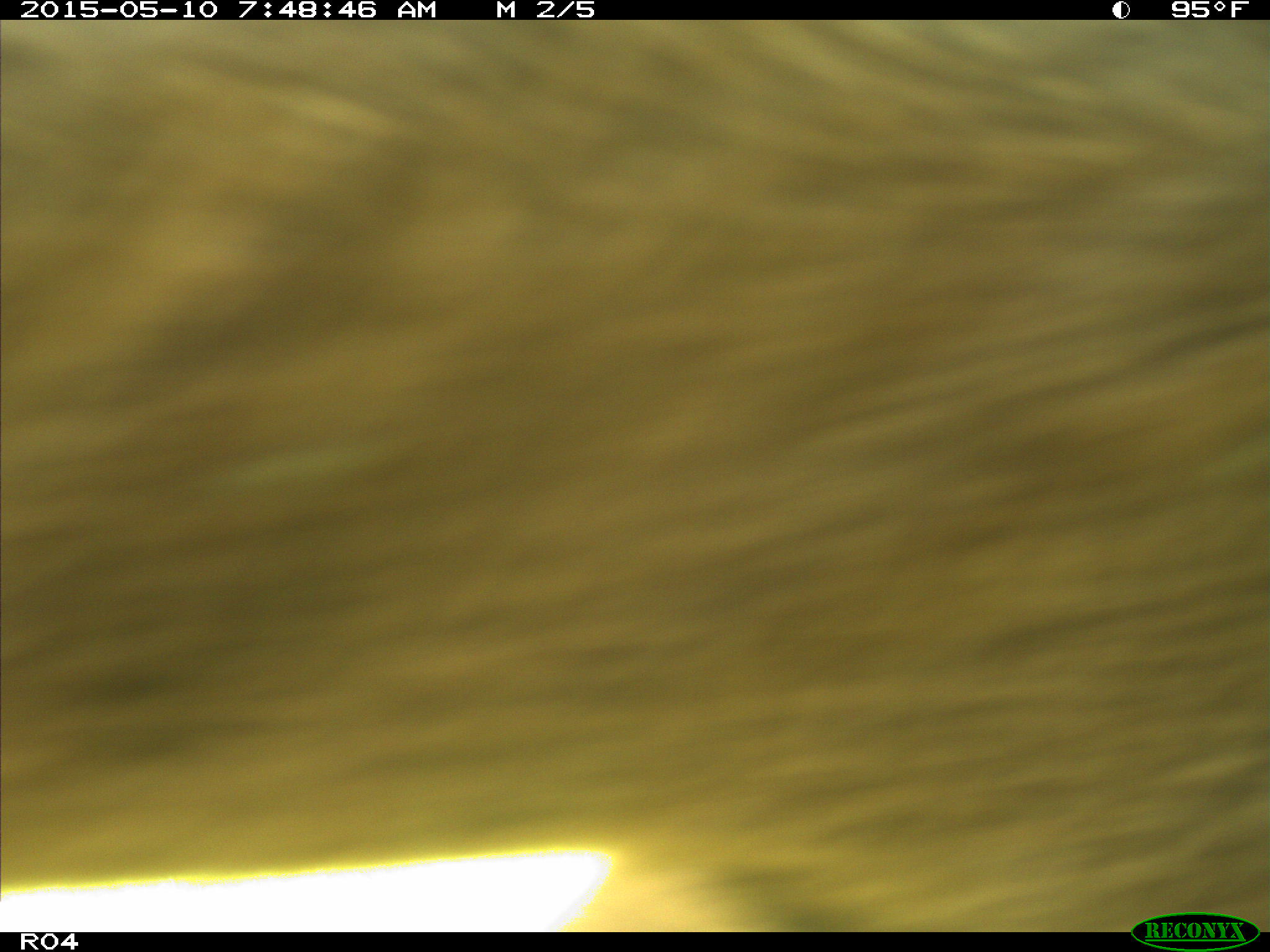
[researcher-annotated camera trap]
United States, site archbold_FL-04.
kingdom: Animalia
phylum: Chordata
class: Mammalia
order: Artiodactyla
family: Bovidae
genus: Bos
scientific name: Bos taurus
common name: domestic cow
Bos taurus (domestic cow).